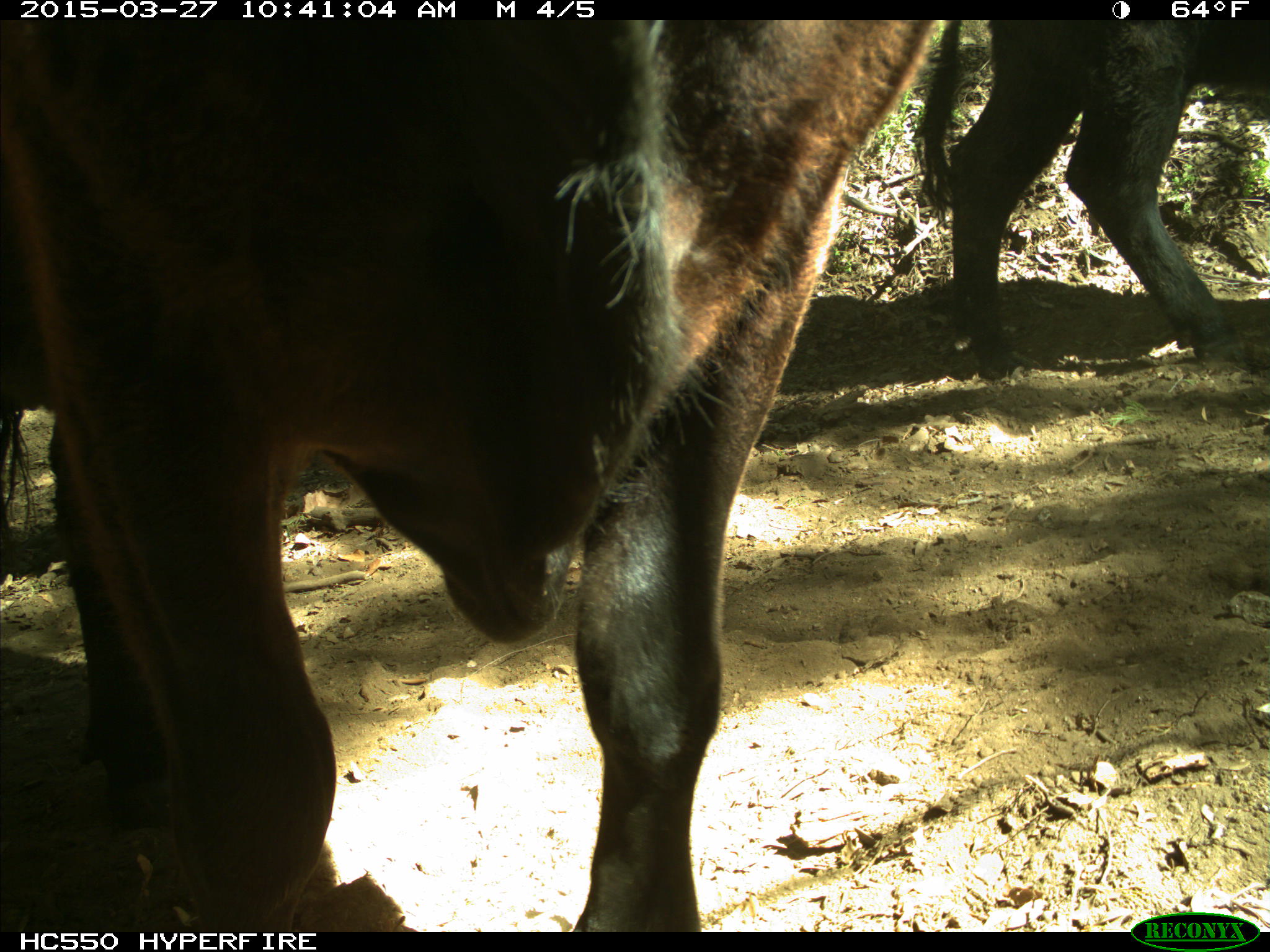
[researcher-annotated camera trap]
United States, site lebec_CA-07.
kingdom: Animalia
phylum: Chordata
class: Mammalia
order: Artiodactyla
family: Bovidae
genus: Bos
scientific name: Bos taurus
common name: domestic cow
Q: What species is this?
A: Bos taurus (domestic cow).